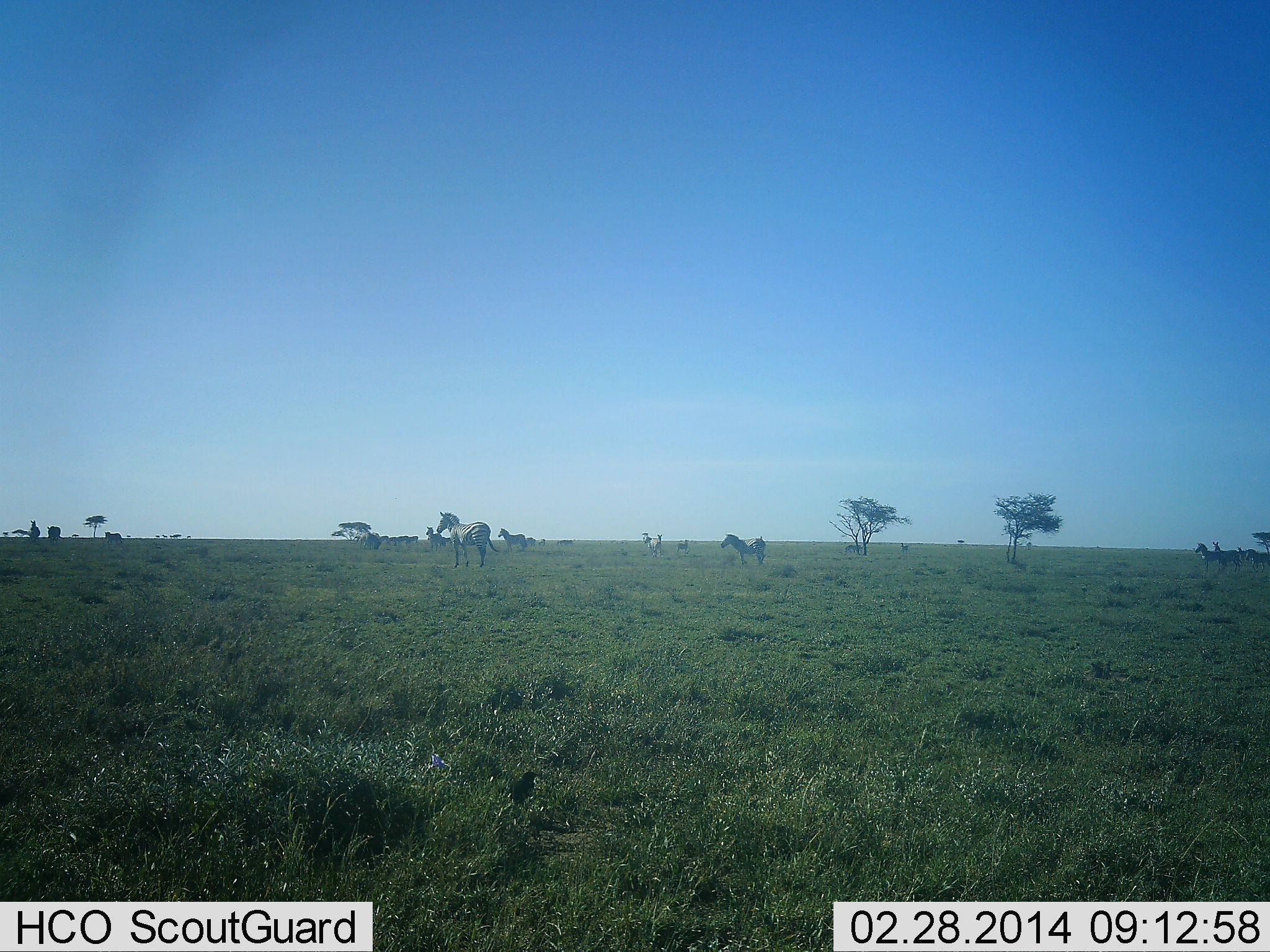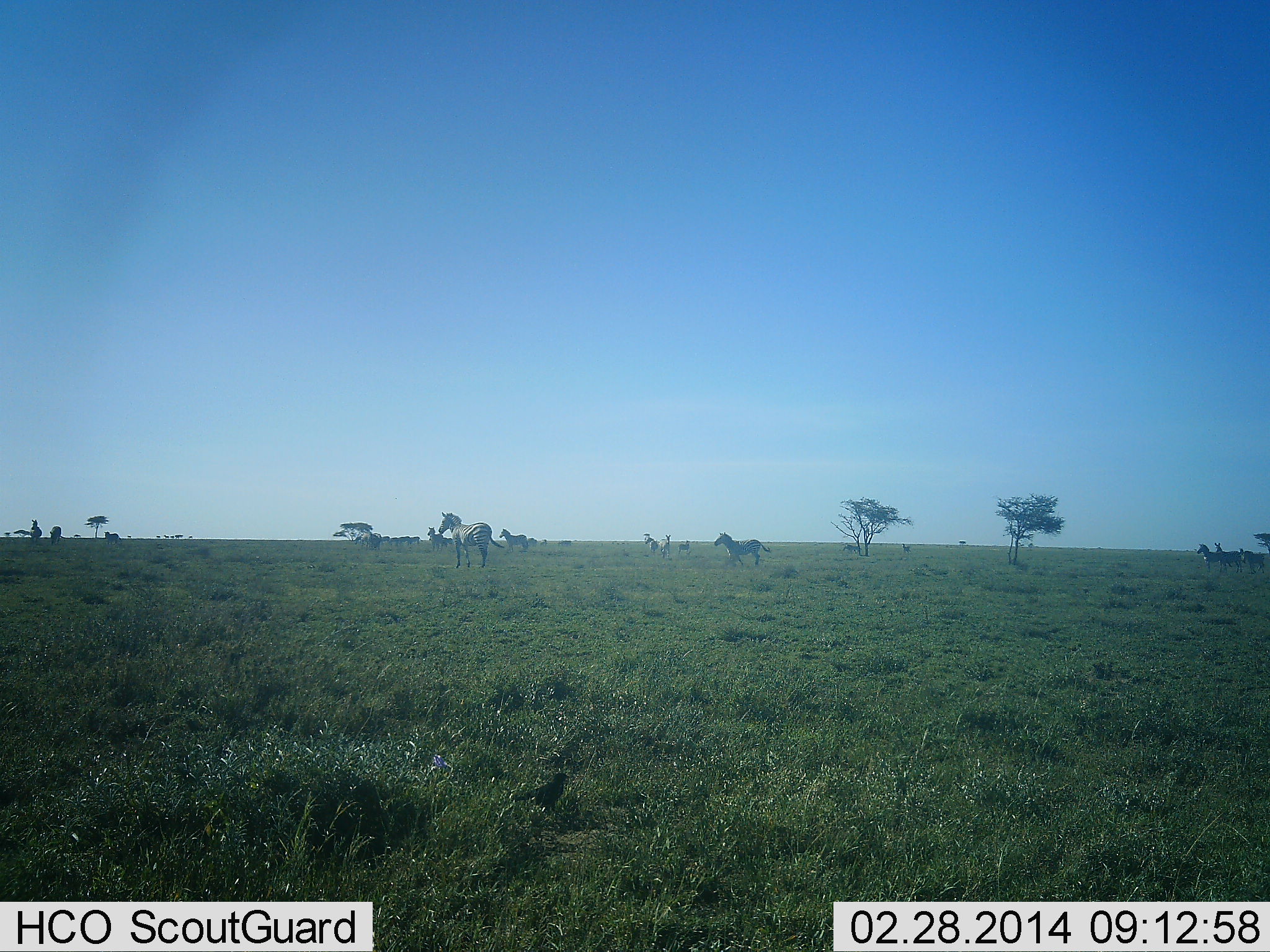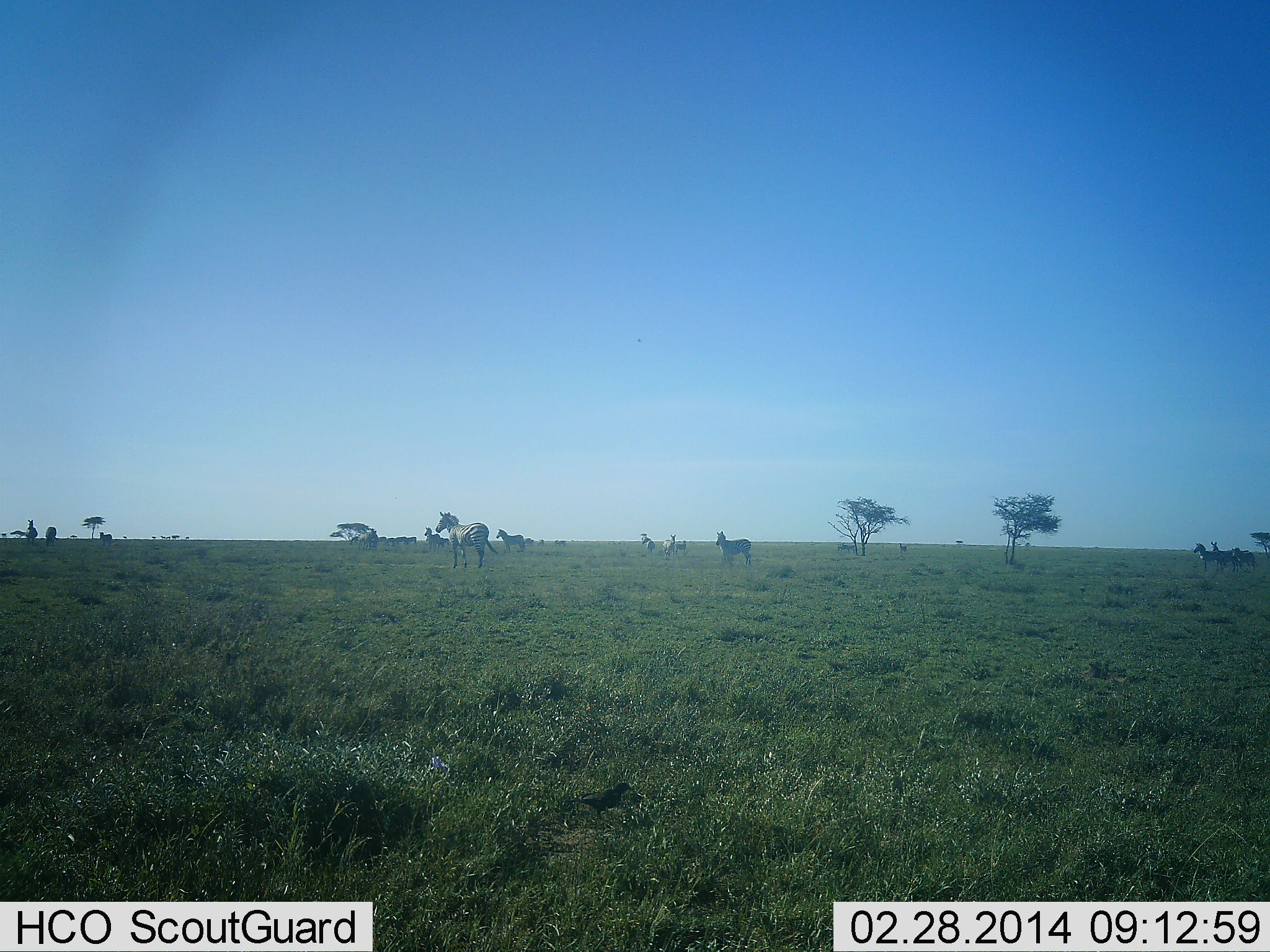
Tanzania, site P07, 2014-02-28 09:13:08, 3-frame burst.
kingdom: Animalia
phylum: Chordata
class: Aves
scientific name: Aves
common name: bird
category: otherbird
Otherbird (bird) (Aves), count 1. Behavior (volunteer vote fractions): standing 20%, resting 0%, moving 80%, interacting 0%. Young present (vote fraction): 0%. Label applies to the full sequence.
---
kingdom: Animalia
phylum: Chordata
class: Mammalia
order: Perissodactyla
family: Equidae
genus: Equus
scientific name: Equus quagga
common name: plains zebra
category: zebra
Zebra (plains zebra) (Equus quagga), count 9. Behavior (volunteer vote fractions): standing 88%, resting 0%, moving 53%, interacting 6%. Young present (vote fraction): 12%. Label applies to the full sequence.